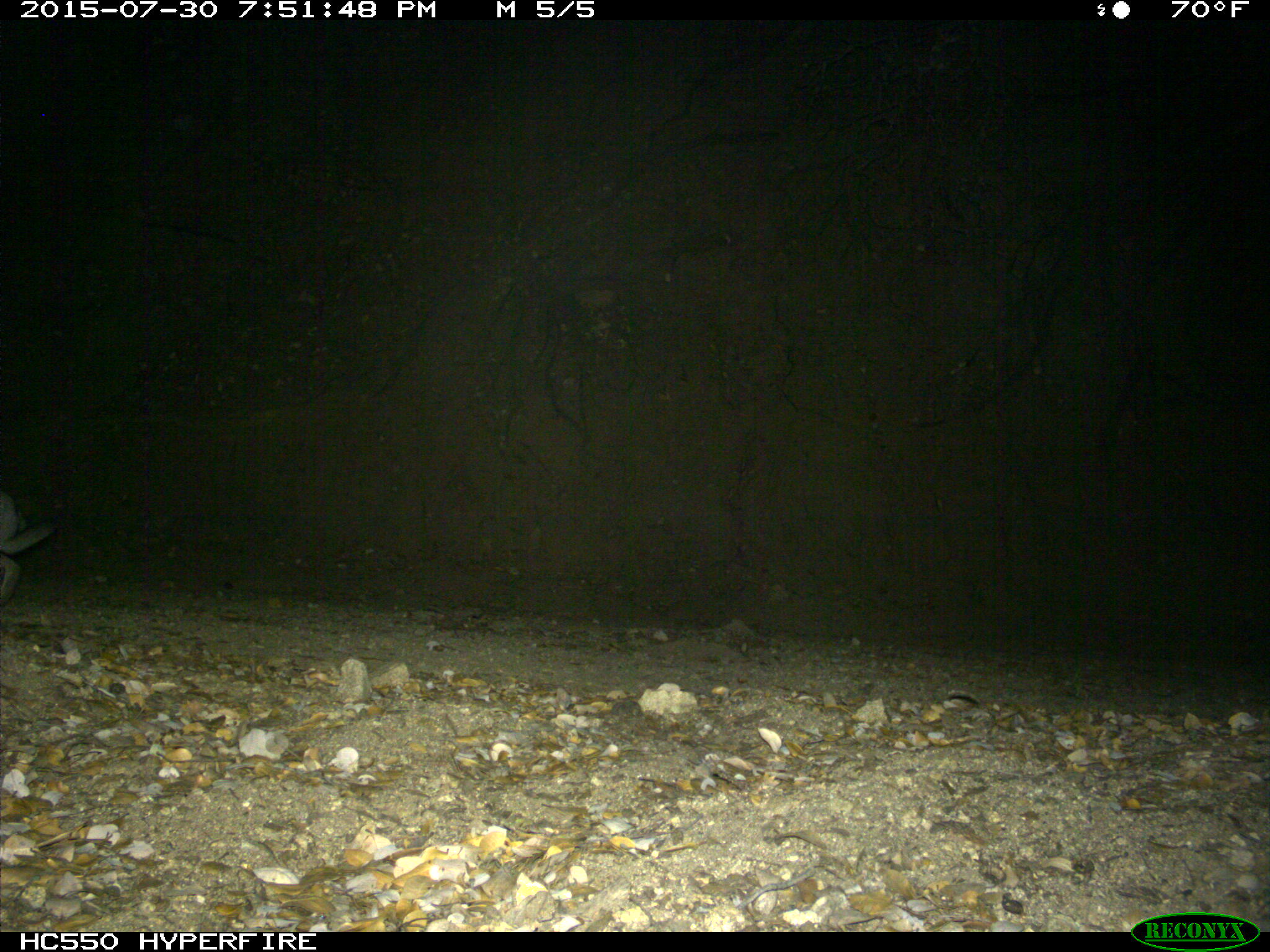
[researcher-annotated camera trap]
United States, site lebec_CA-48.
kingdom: Animalia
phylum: Chordata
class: Mammalia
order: Lagomorpha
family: Leporidae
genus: Lepus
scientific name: Lepus californicus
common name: black-tailed jackrabbit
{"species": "Lepus californicus (black-tailed jackrabbit)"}